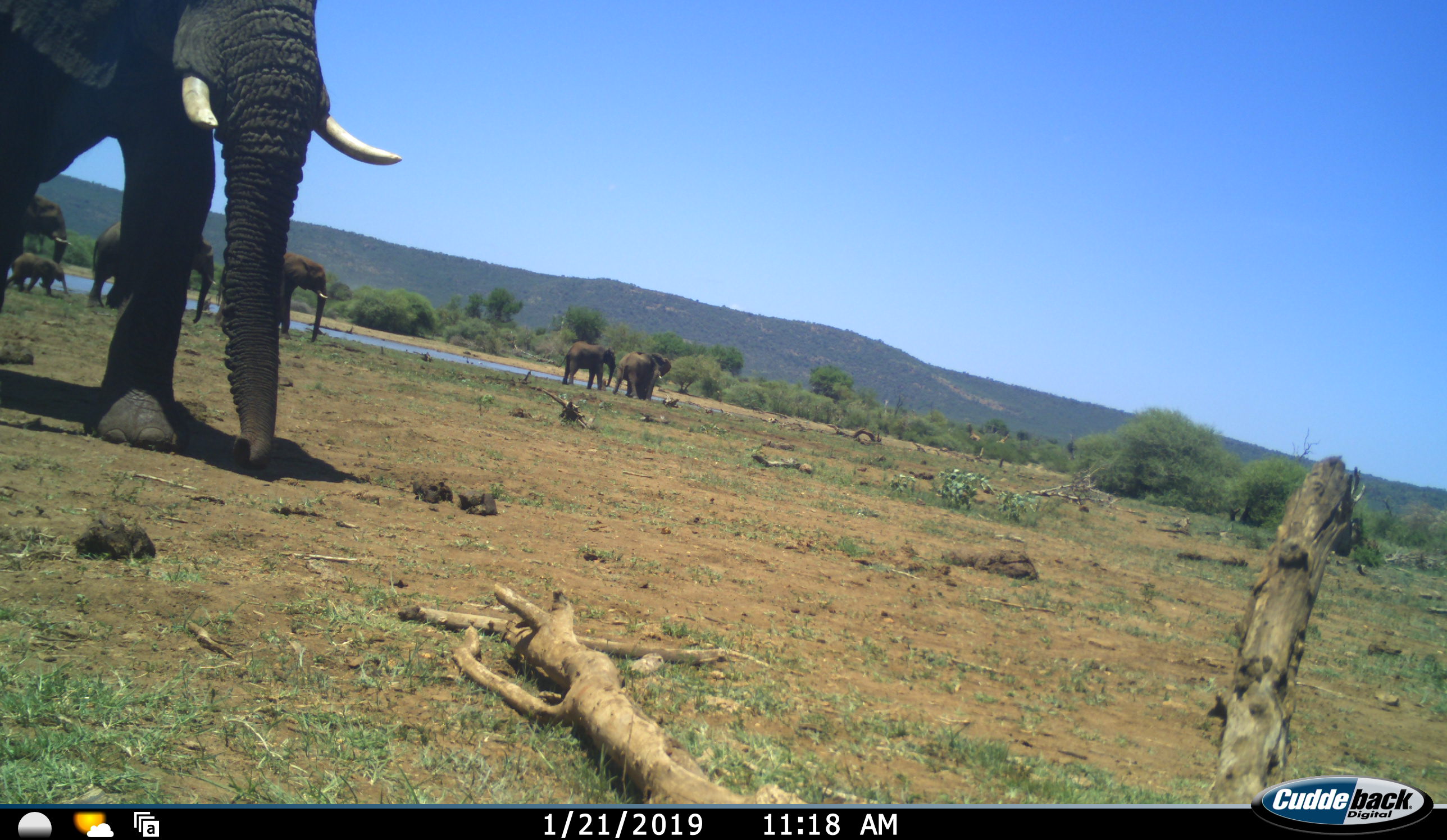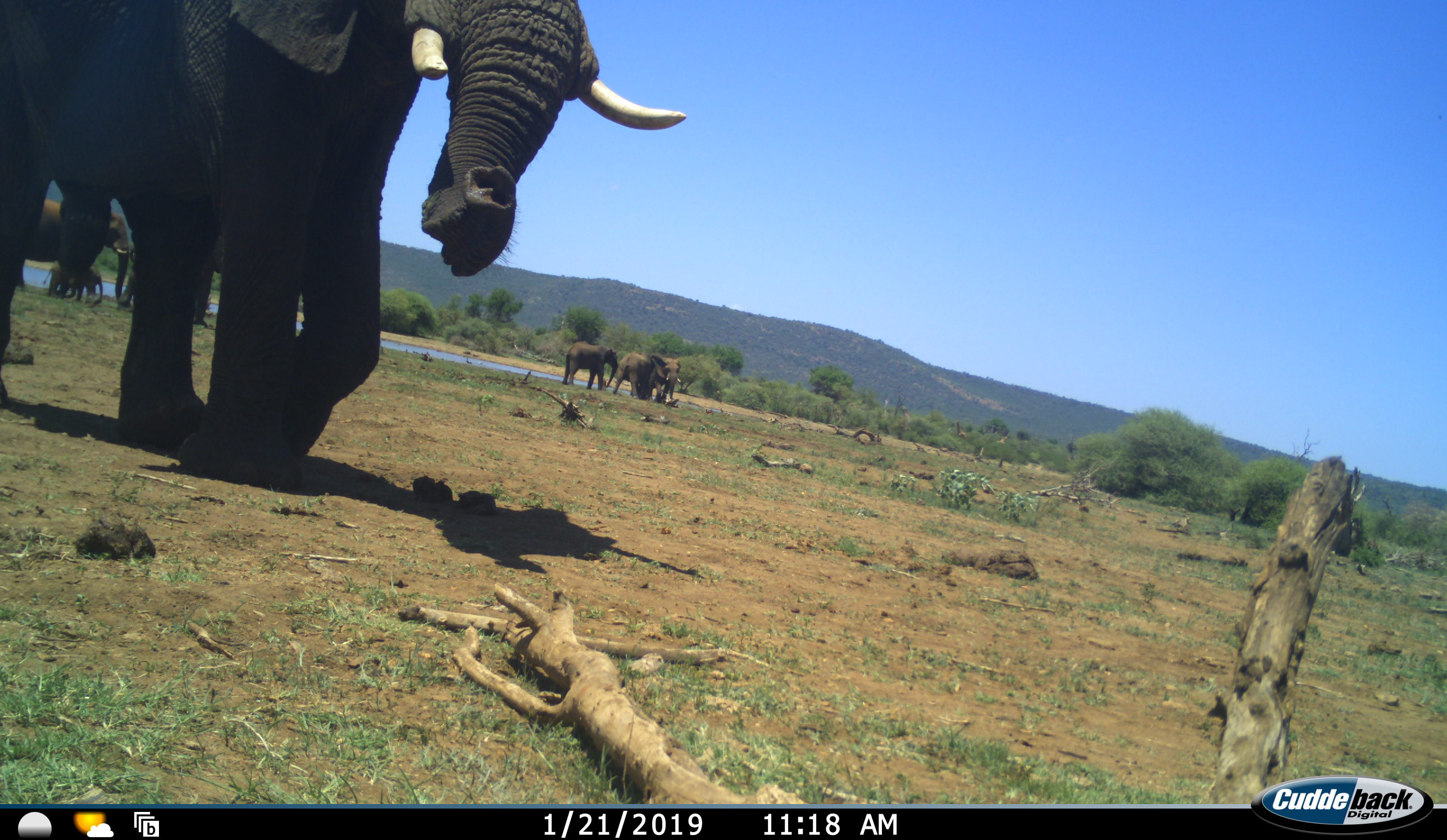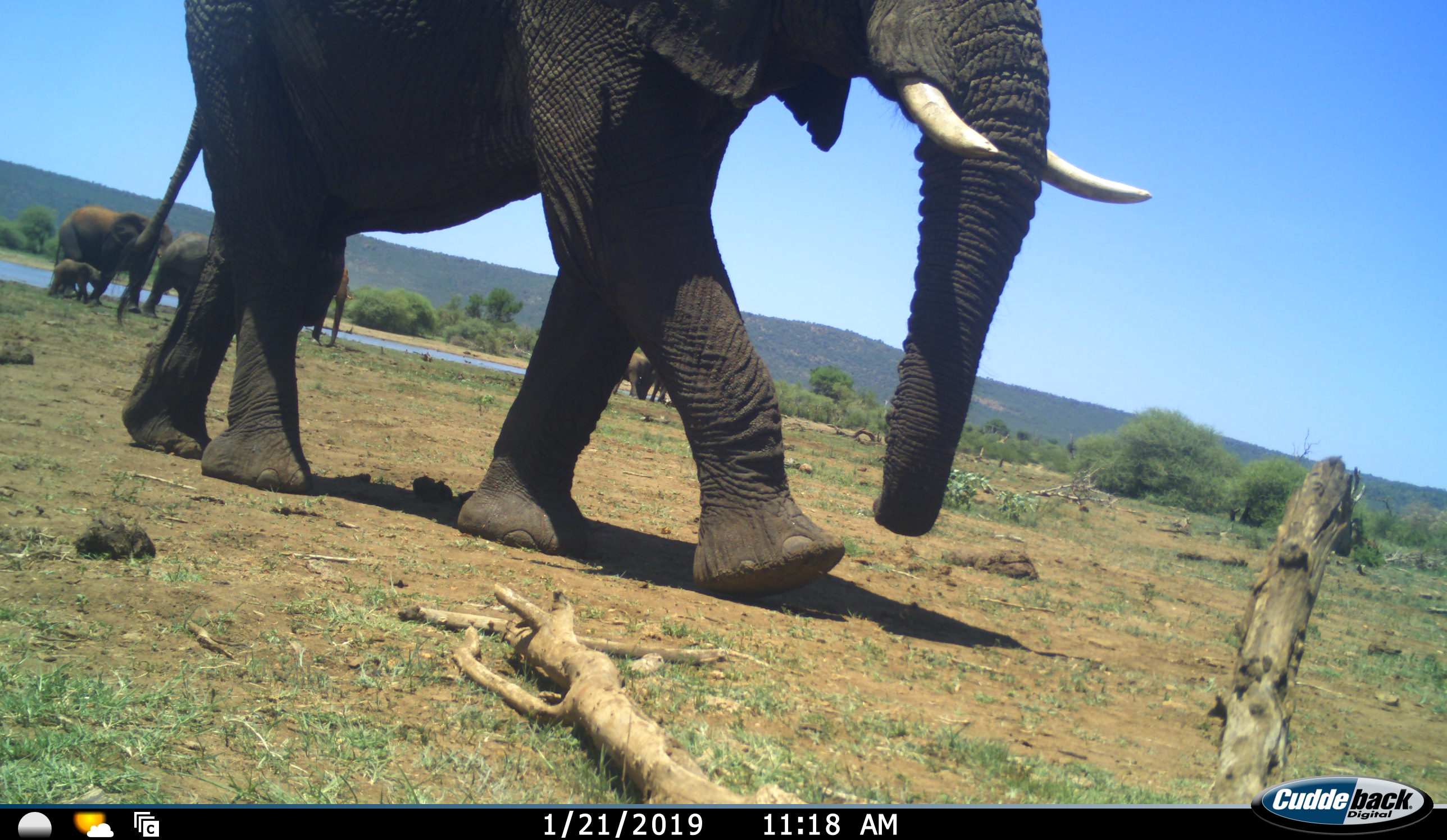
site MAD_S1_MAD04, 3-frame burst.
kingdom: Animalia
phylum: Chordata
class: Mammalia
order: Proboscidea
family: Elephantidae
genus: Loxodonta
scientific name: Loxodonta africana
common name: african bush elephant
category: elephant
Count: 8.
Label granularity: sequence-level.